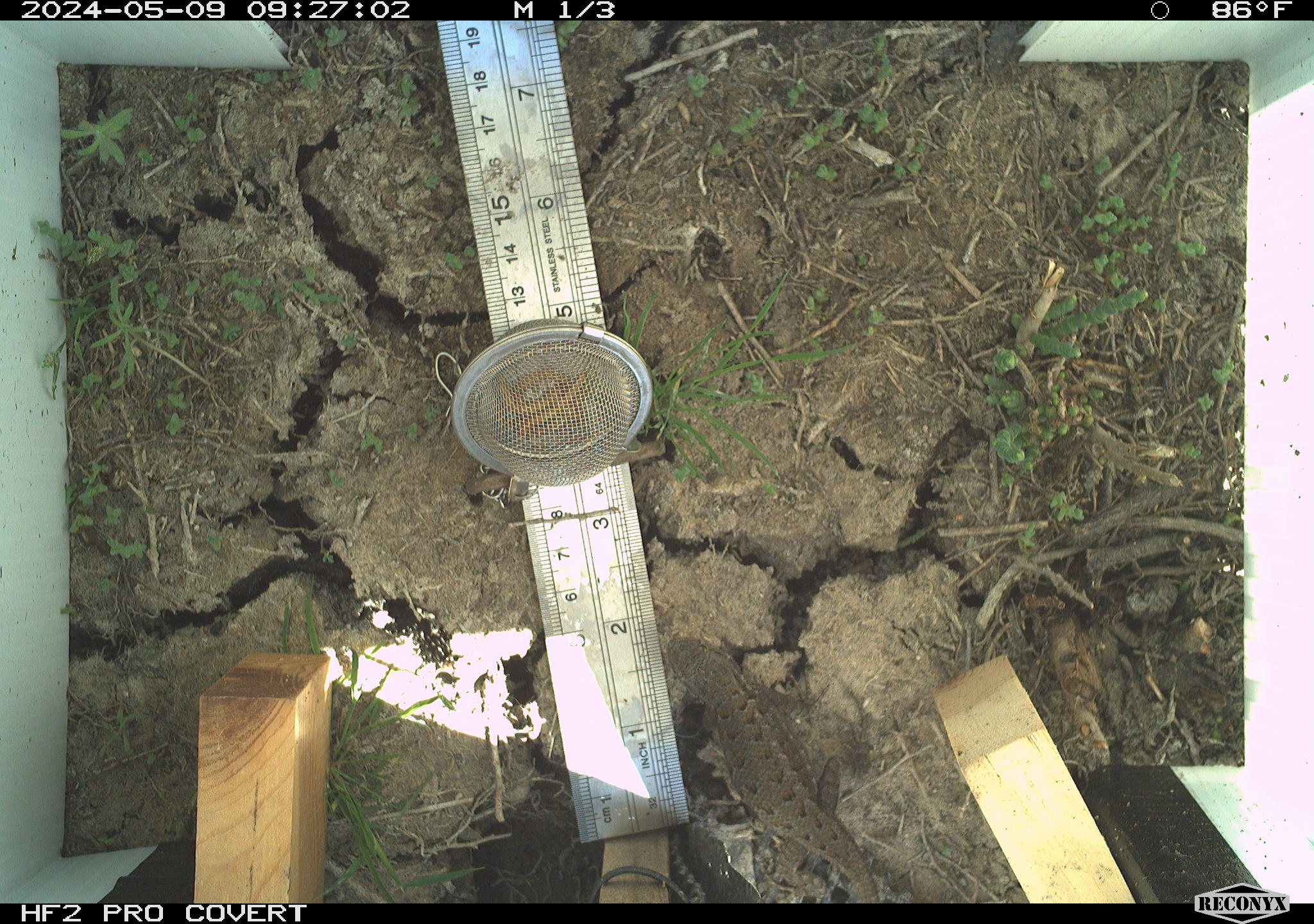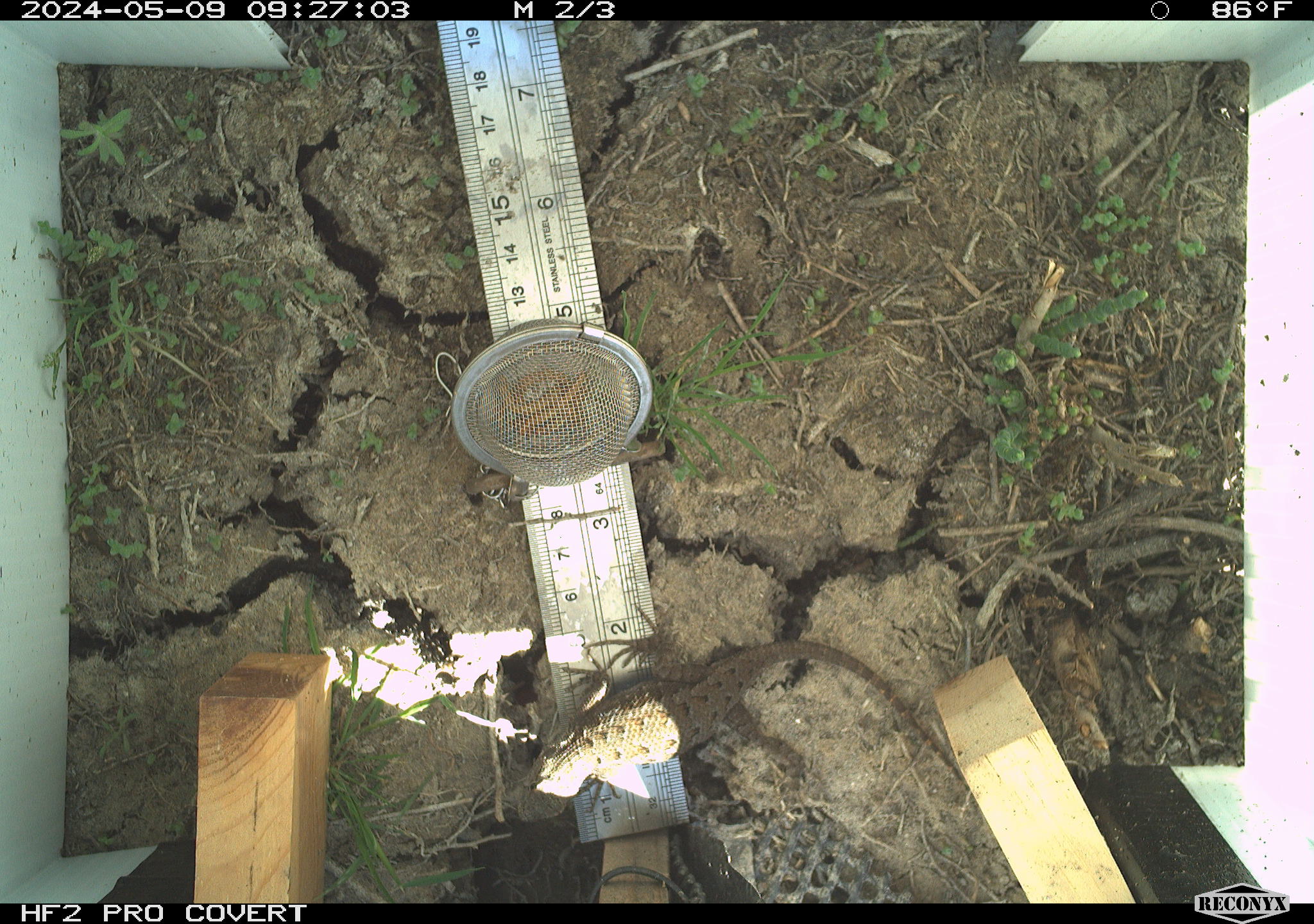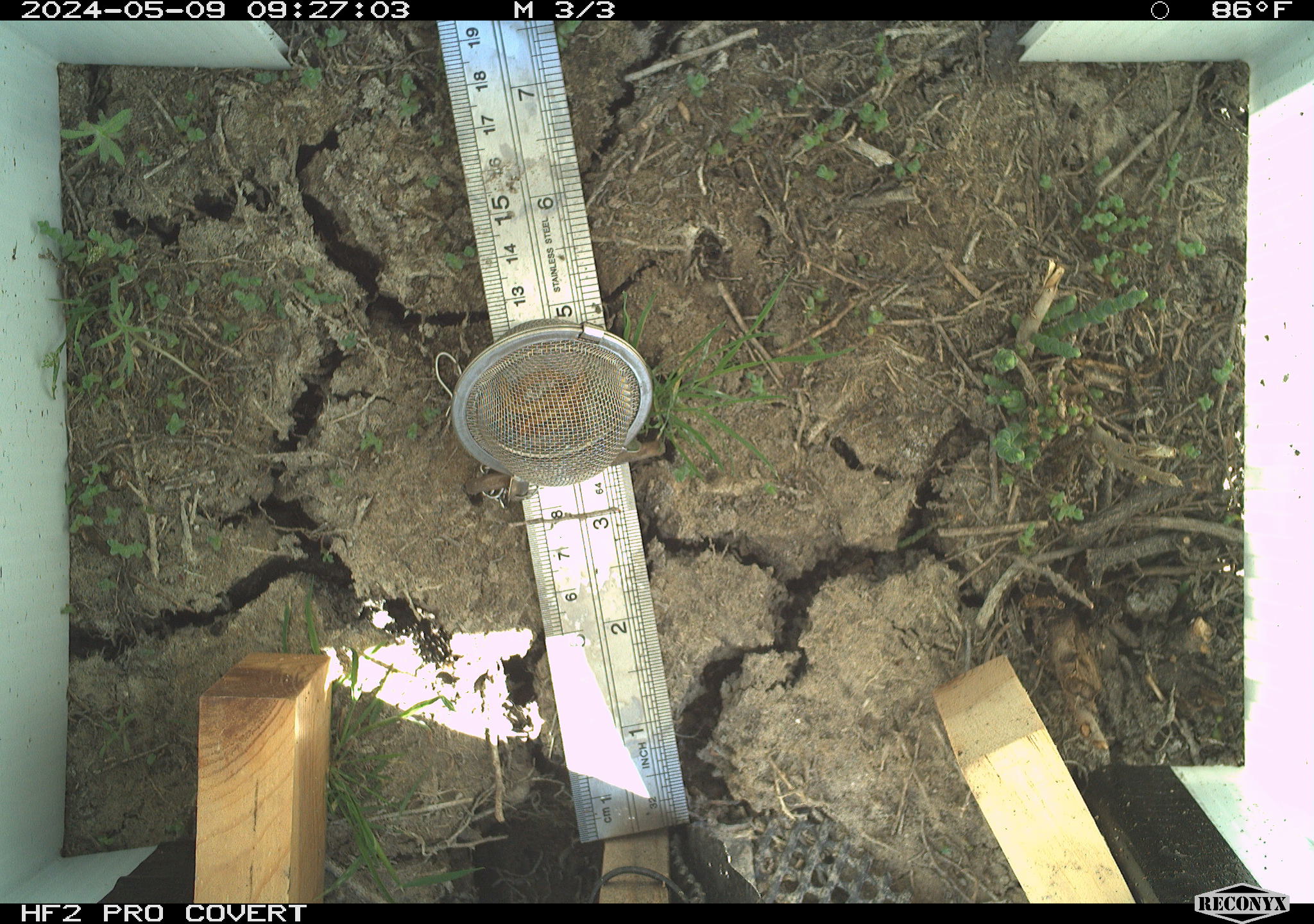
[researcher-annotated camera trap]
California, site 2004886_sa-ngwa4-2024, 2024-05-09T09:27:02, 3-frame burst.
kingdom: Animalia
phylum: Chordata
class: Reptilia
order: Squamata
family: Phrynosomatidae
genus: Sceloporus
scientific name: Sceloporus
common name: spiny lizards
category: sceloporus species